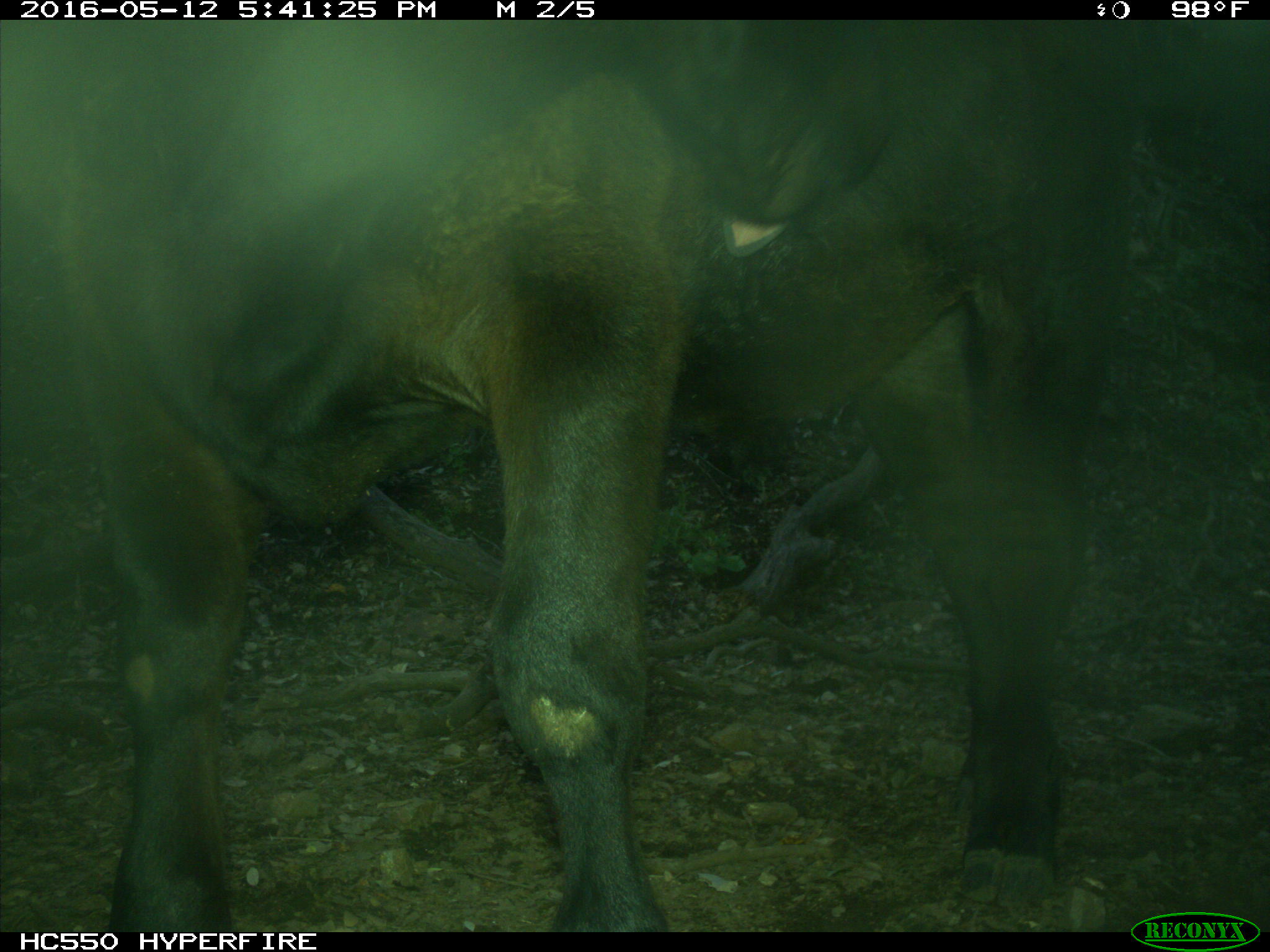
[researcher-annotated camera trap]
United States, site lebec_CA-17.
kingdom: Animalia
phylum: Chordata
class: Mammalia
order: Artiodactyla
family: Bovidae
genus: Bos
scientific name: Bos taurus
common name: domestic cow